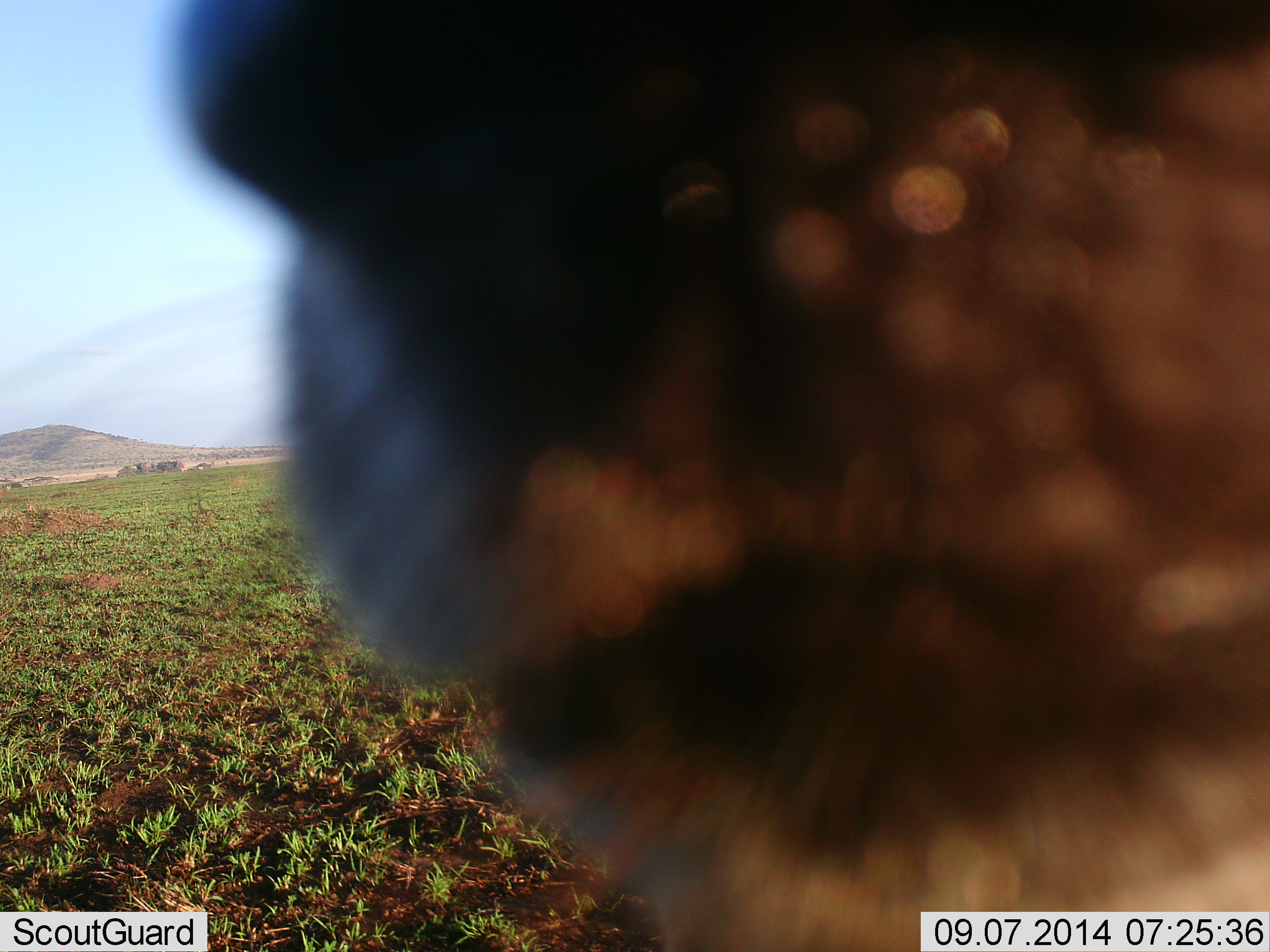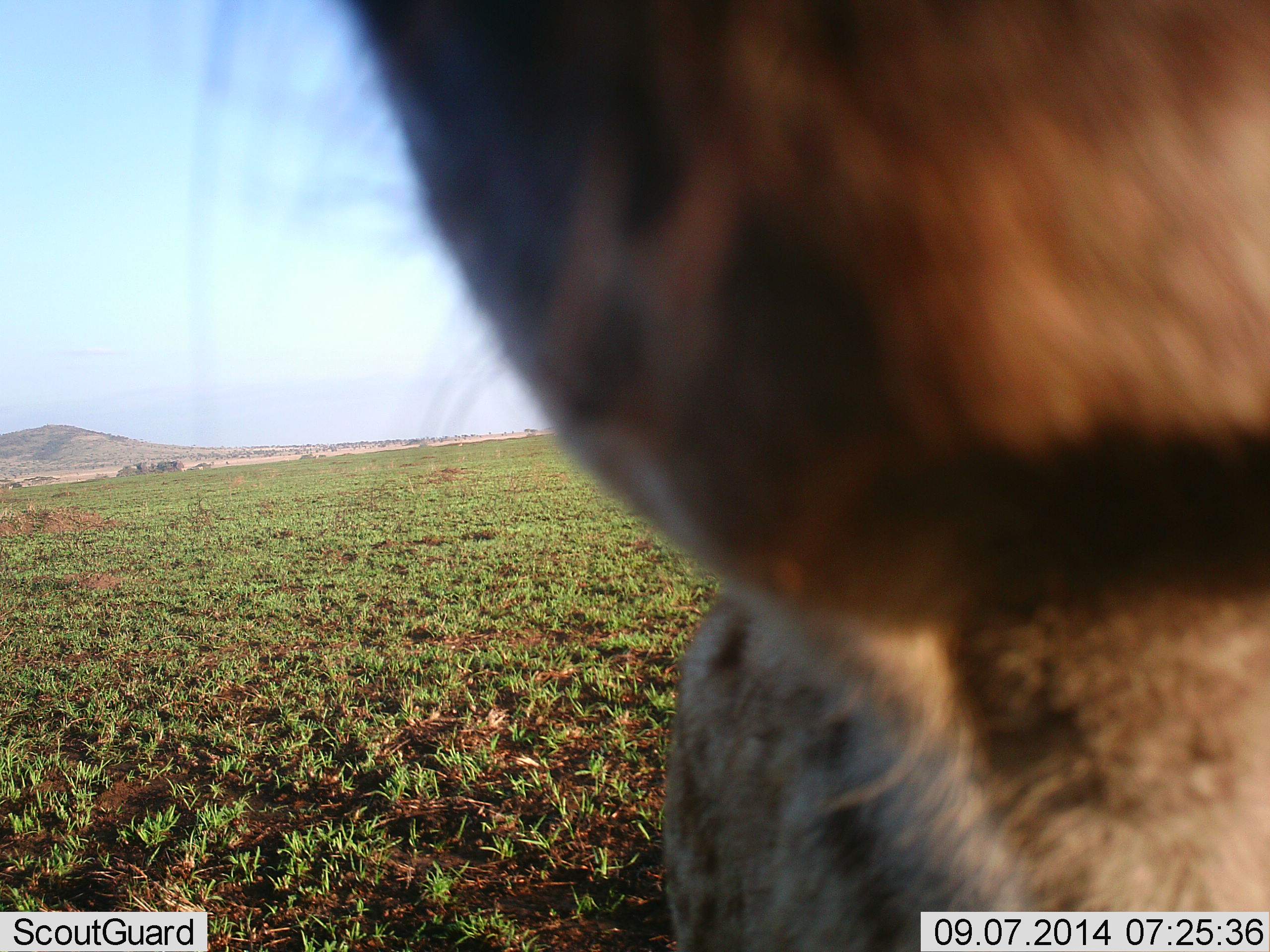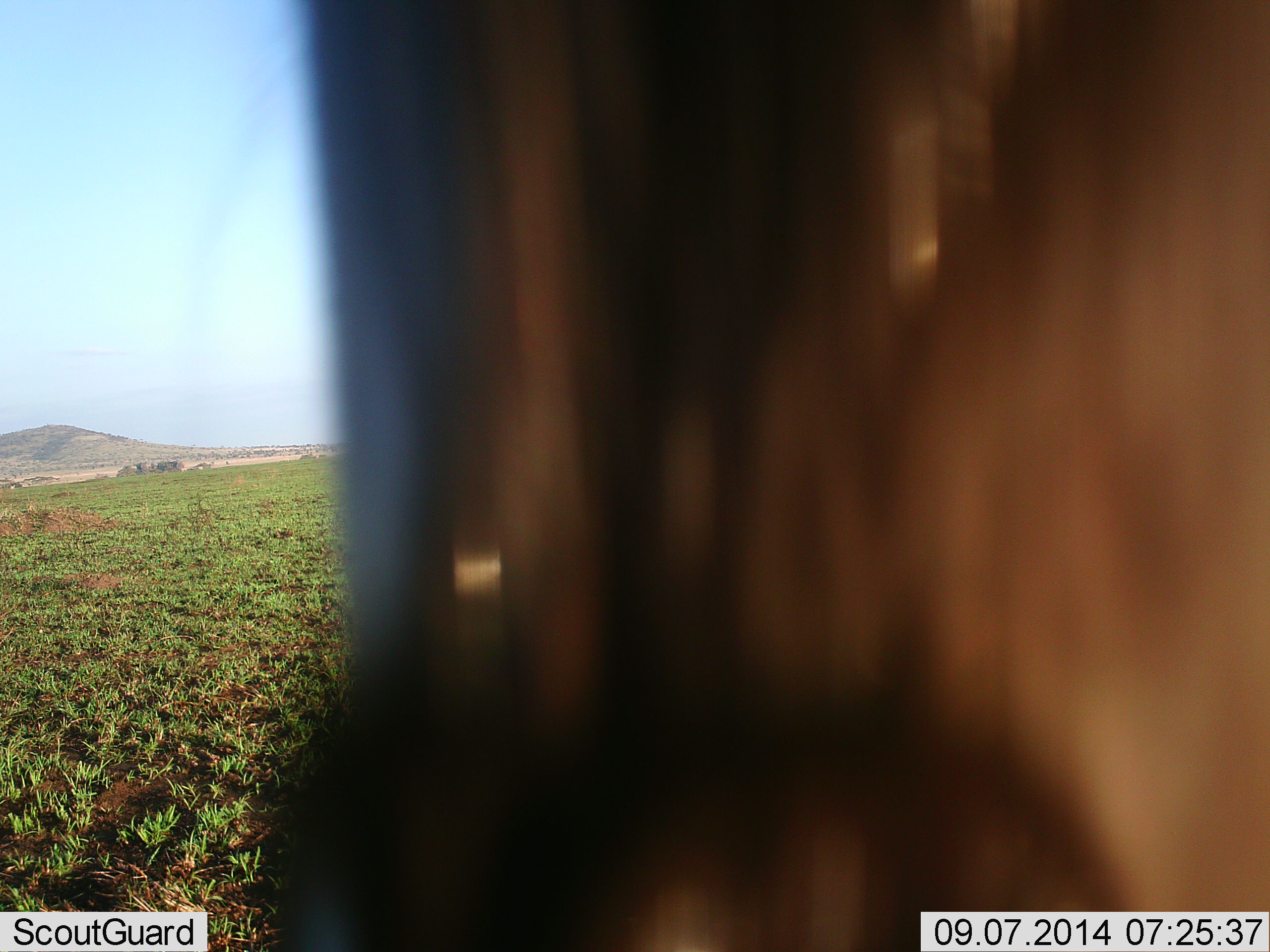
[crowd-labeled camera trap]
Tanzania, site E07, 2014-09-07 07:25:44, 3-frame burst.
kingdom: Animalia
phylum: Chordata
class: Mammalia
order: Carnivora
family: Hyaenidae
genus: Crocuta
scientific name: Crocuta crocuta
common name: spotted hyena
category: hyenaspotted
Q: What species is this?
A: Hyenaspotted (spotted hyena) (Crocuta crocuta).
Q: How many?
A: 1.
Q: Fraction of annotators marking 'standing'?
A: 50%.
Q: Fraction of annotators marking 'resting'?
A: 0%.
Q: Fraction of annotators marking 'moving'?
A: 20%.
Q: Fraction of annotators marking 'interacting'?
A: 30%.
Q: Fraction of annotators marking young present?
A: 0%.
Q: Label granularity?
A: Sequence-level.